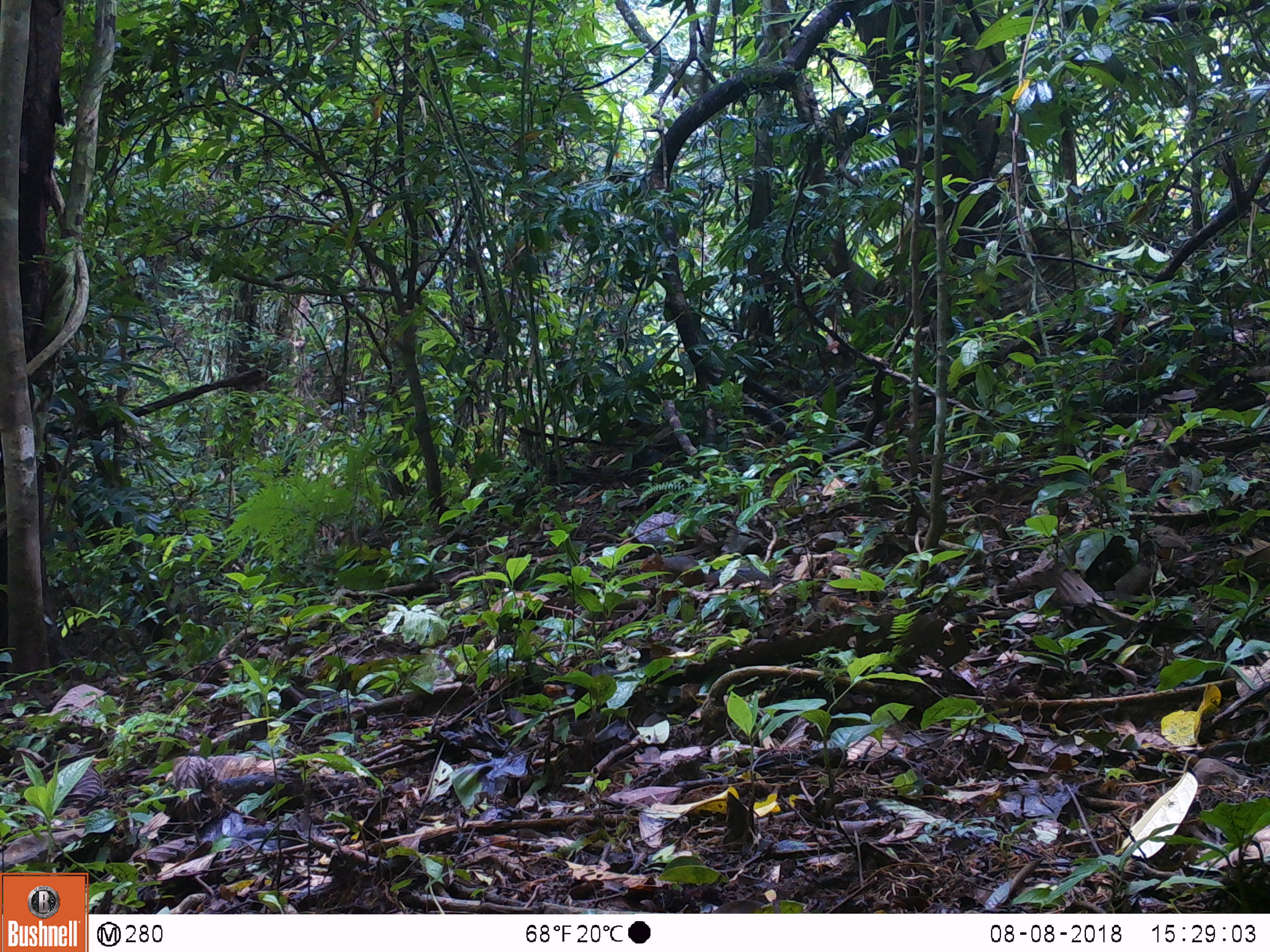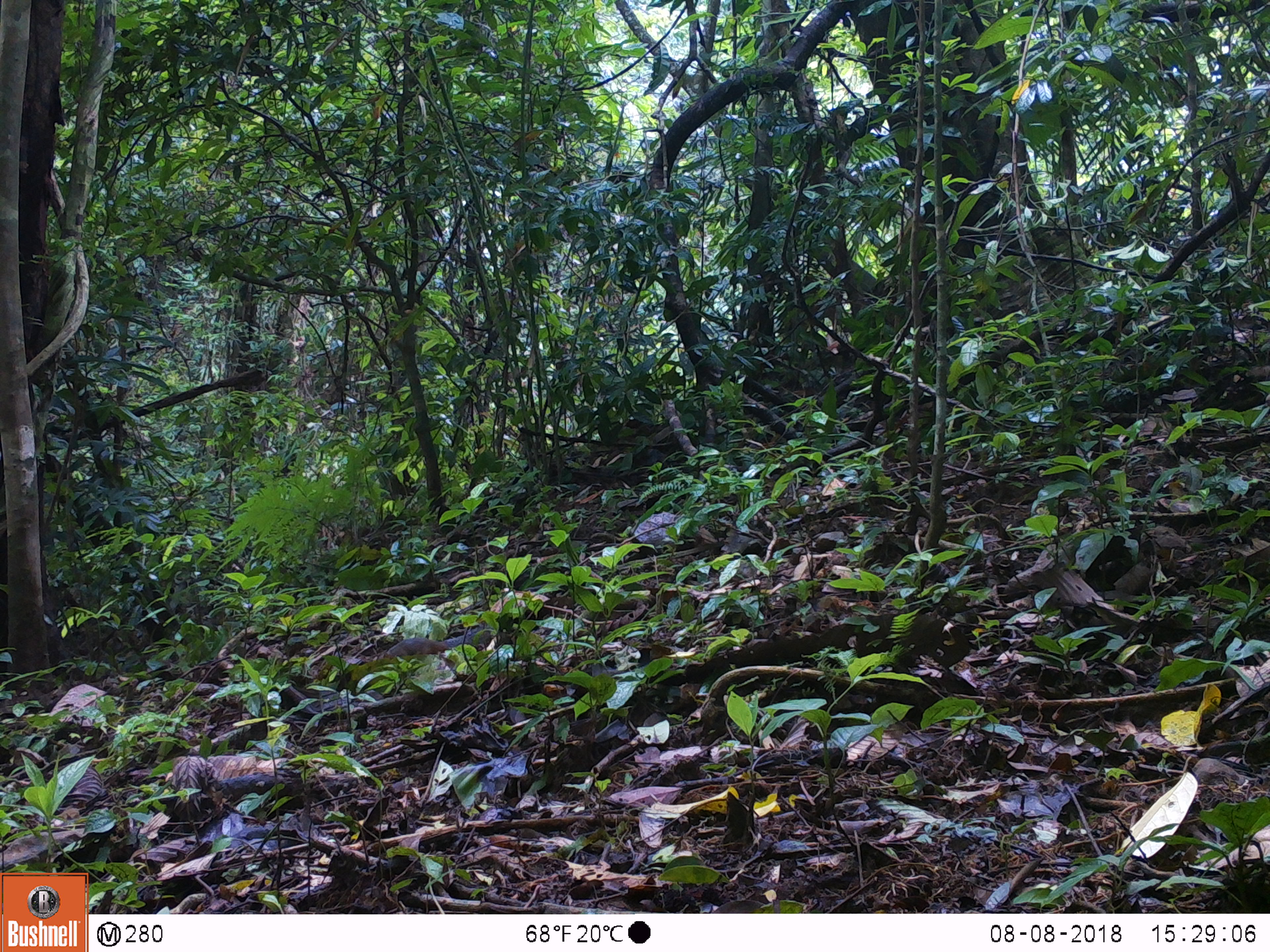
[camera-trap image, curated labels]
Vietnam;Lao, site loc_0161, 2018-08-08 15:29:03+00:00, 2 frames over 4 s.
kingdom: Animalia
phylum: Chordata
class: Mammalia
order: Rodentia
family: Sciuridae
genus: Dremomys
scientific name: Dremomys rufigenis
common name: red-cheeked squirrel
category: red cheeked squirrel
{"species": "red cheeked squirrel (red-cheeked squirrel) (Dremomys rufigenis)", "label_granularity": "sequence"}